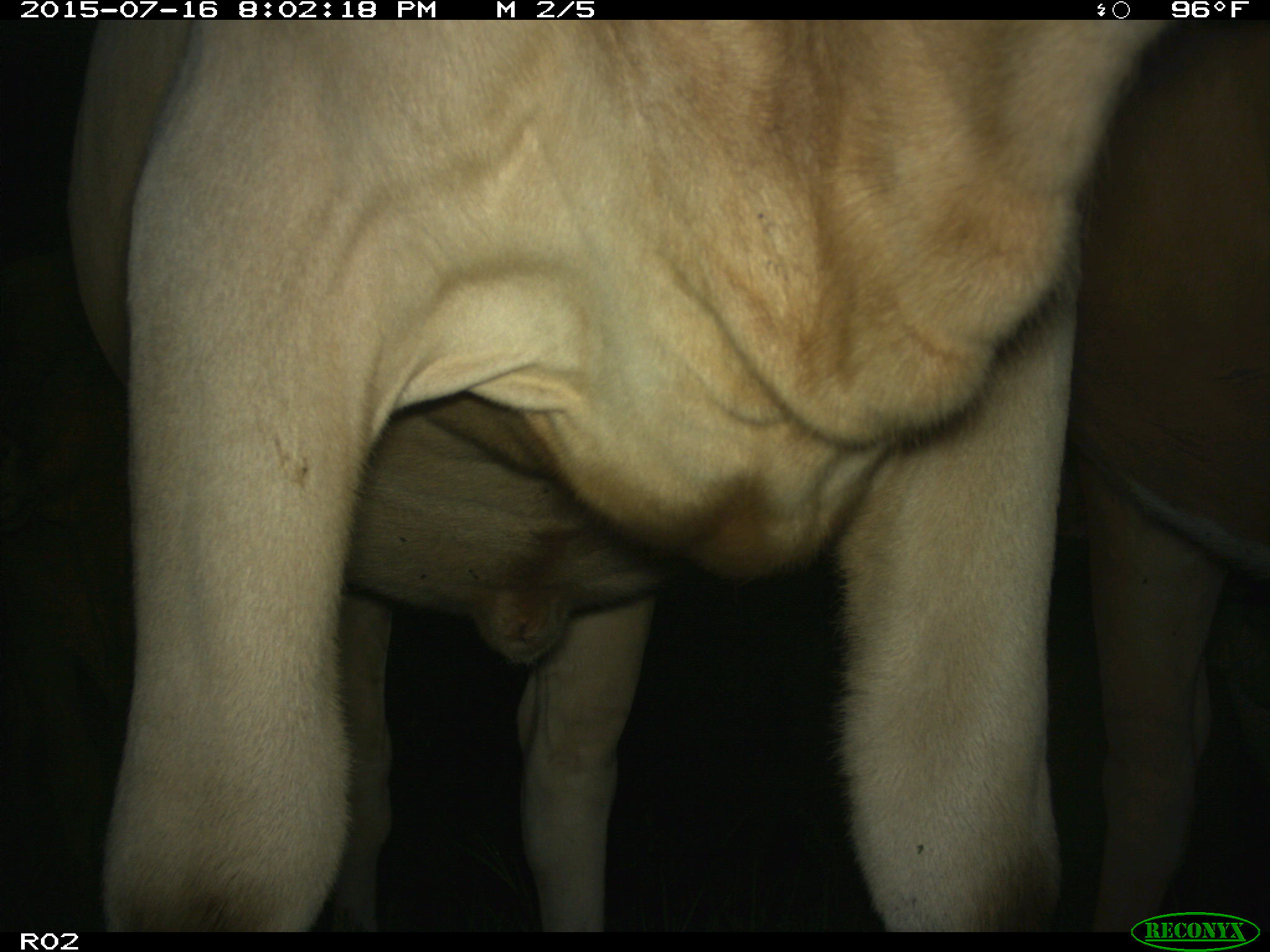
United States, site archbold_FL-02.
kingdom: Animalia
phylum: Chordata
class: Mammalia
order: Artiodactyla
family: Bovidae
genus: Bos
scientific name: Bos taurus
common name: domestic cow